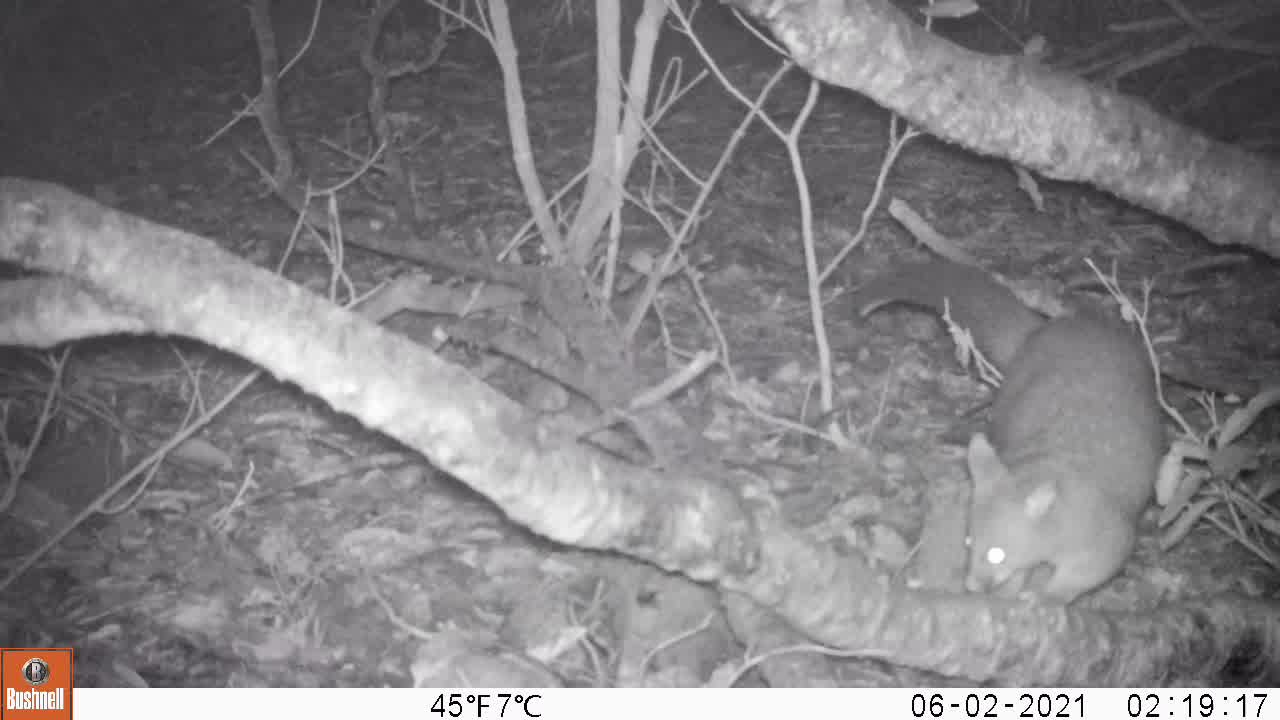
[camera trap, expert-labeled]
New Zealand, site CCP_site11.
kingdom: Animalia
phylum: Chordata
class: Mammalia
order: Diprotodontia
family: Phalangeridae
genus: Trichosurus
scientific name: Trichosurus vulpecula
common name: common brushtail possum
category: possum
Possum (common brushtail possum) (Trichosurus vulpecula).